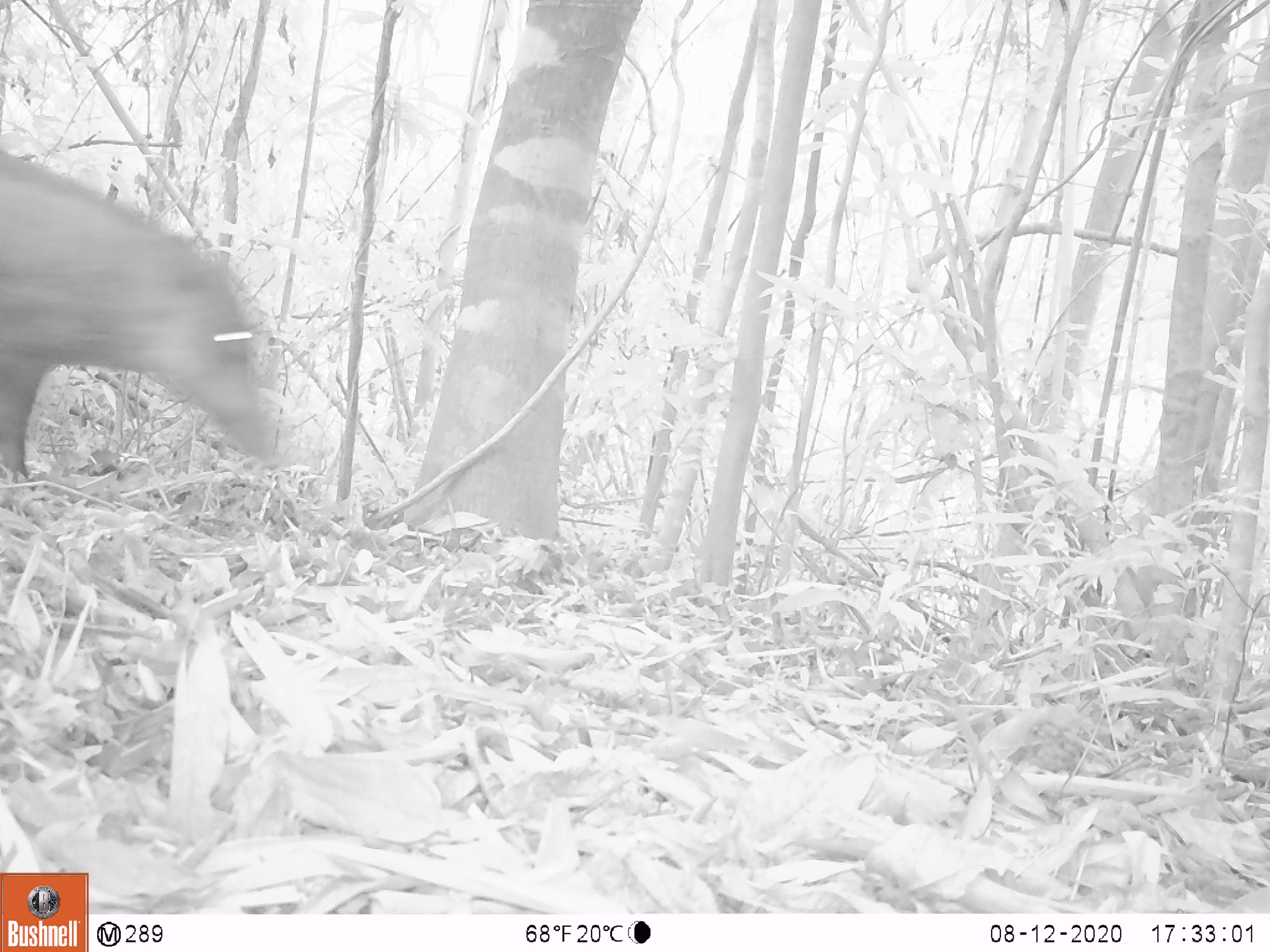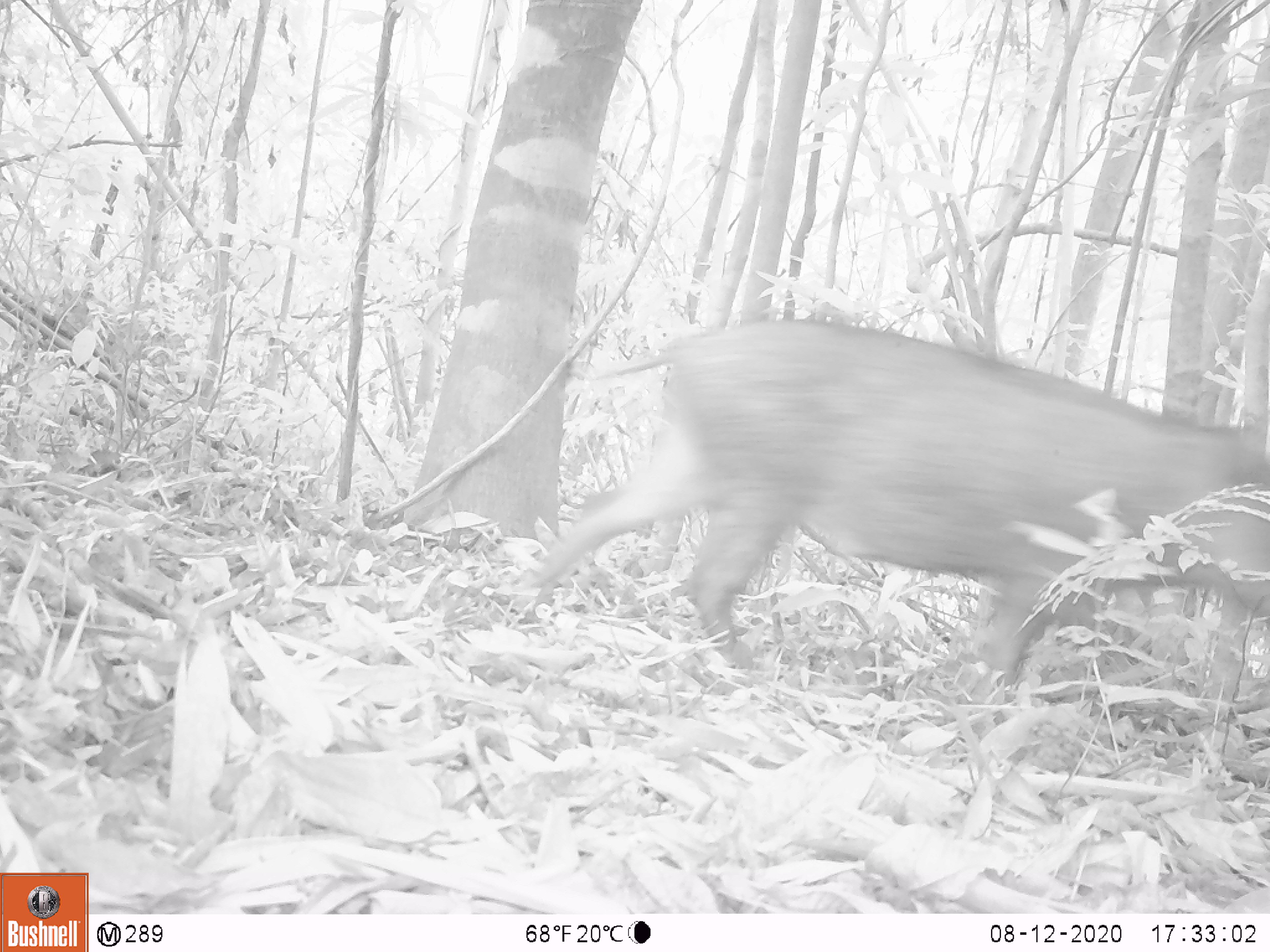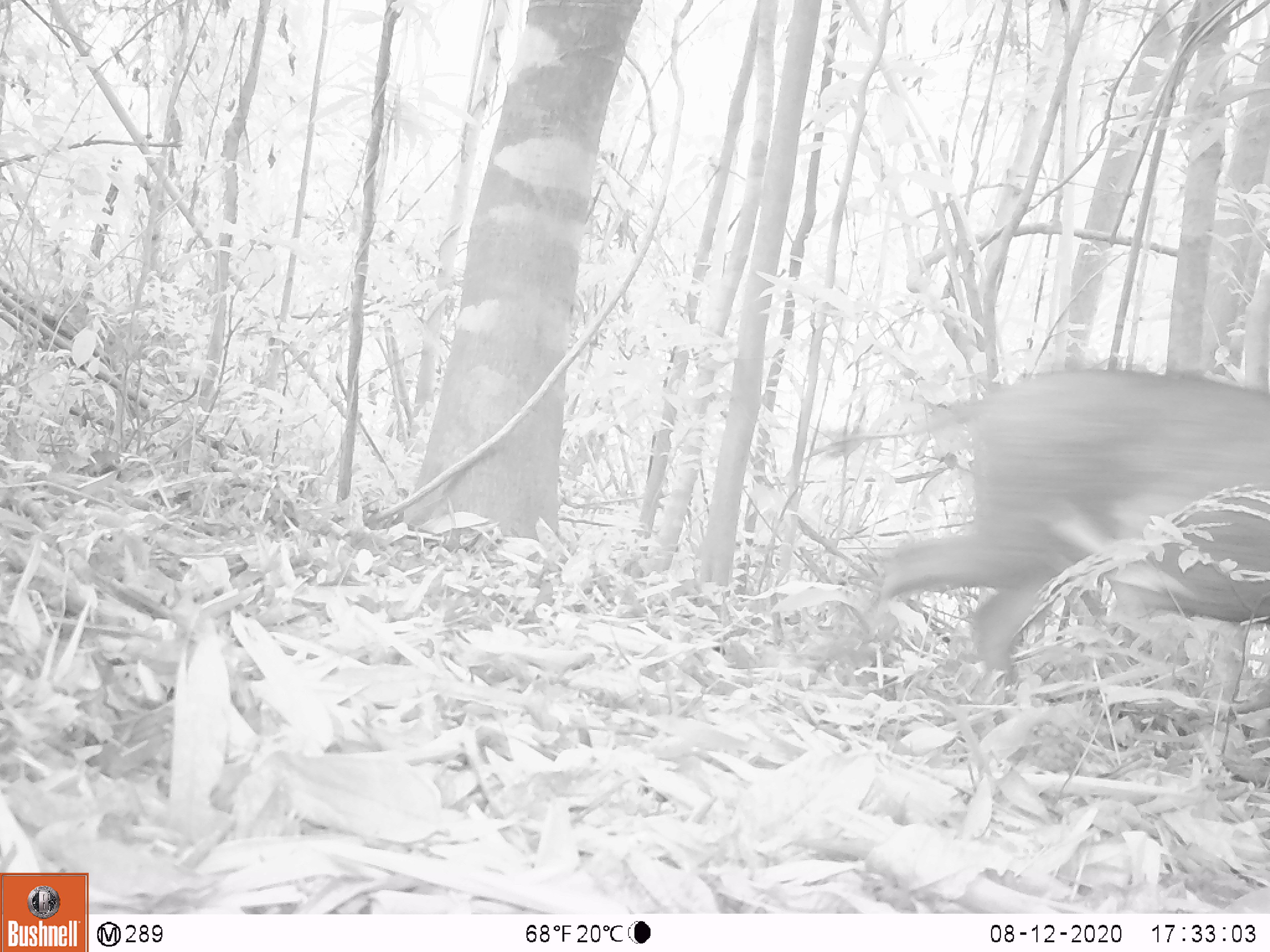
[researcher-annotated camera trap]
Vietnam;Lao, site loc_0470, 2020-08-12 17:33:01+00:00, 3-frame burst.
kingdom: Animalia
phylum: Chordata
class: Mammalia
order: Artiodactyla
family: Suidae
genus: Sus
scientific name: Sus scrofa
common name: eurasian wild pig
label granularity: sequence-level